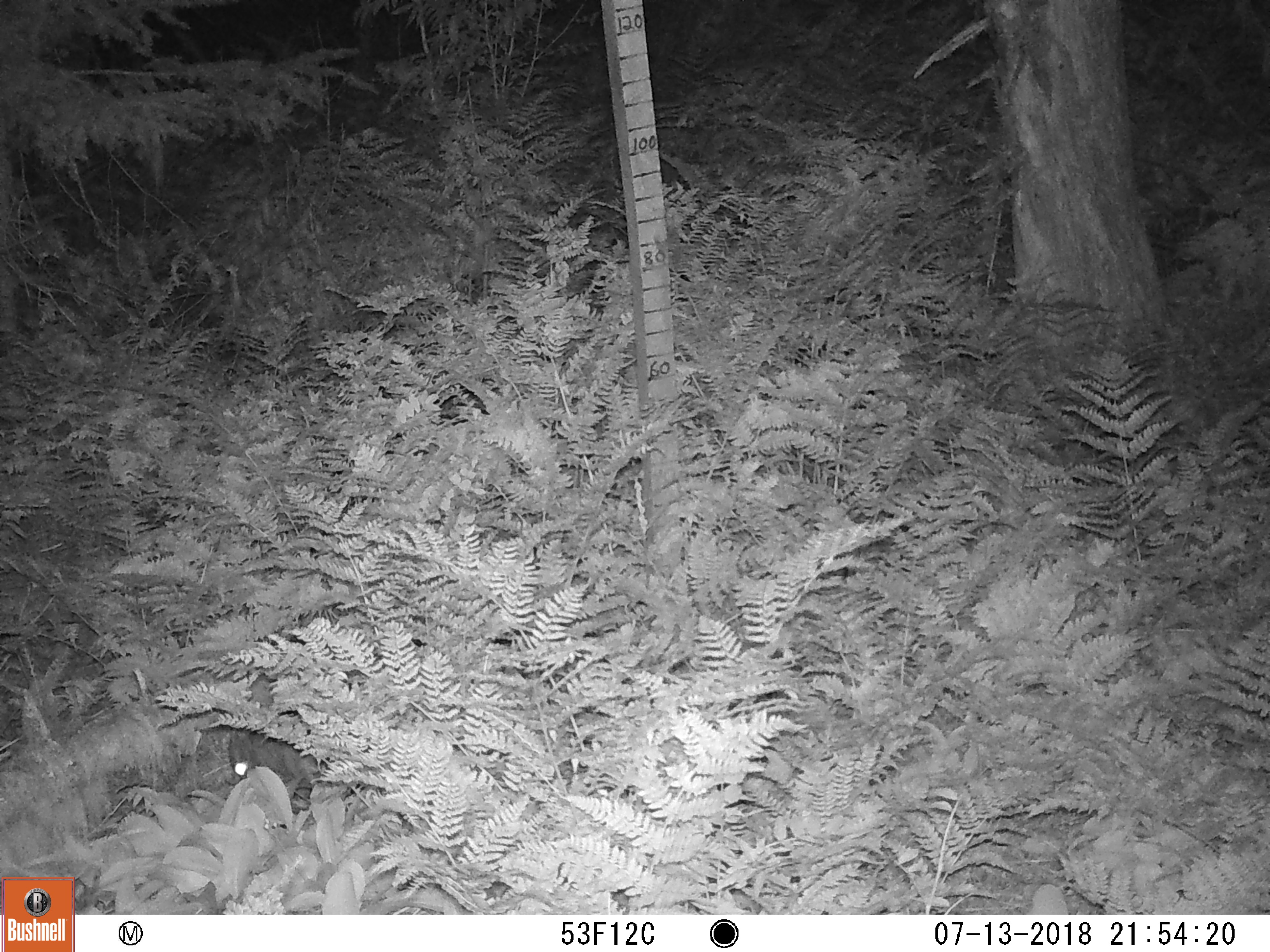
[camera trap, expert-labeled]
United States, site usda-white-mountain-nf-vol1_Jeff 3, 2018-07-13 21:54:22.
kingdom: Animalia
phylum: Chordata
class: Mammalia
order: Lagomorpha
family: Leporidae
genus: Lepus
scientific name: Lepus americanus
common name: snowshoe hare